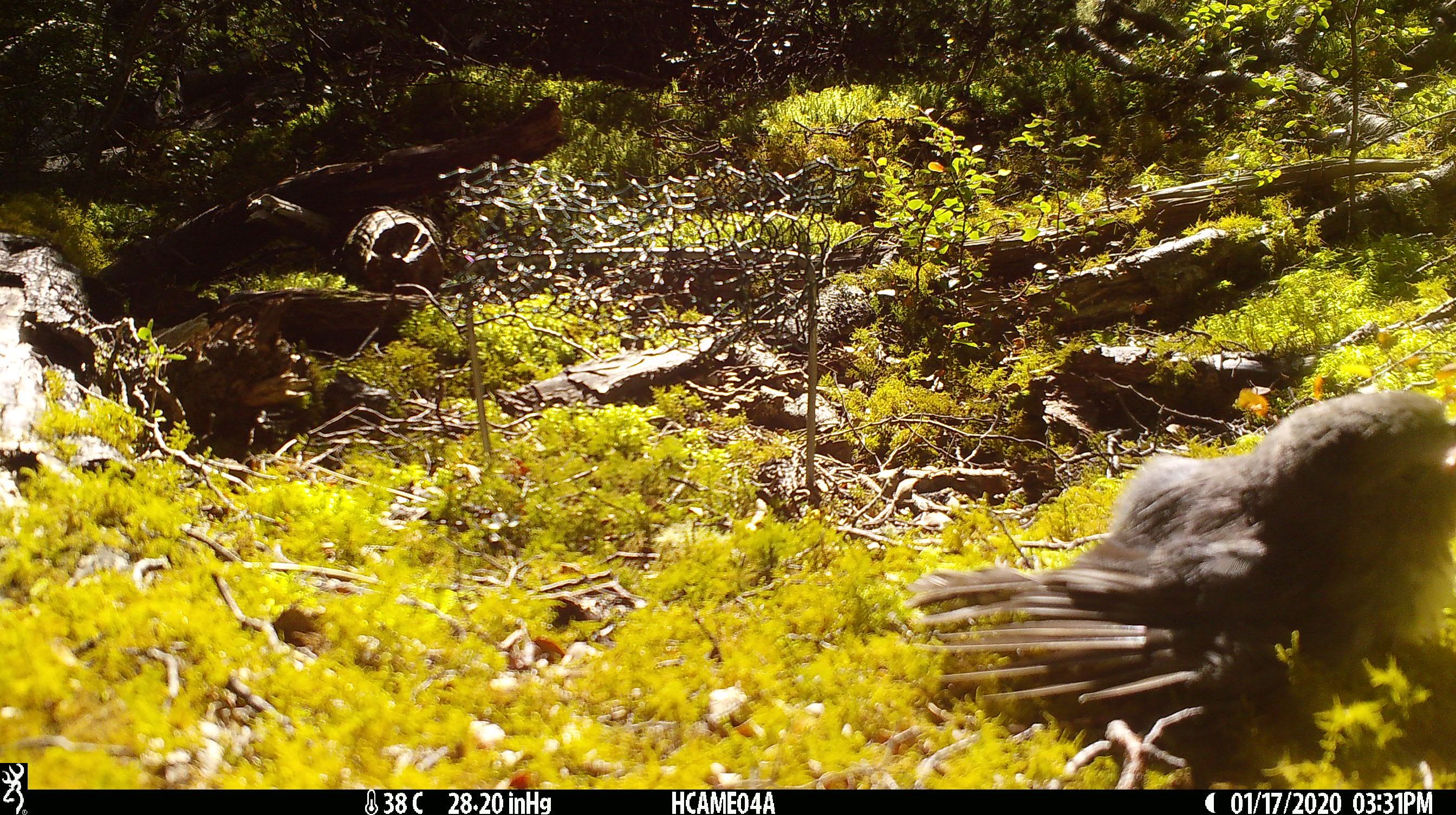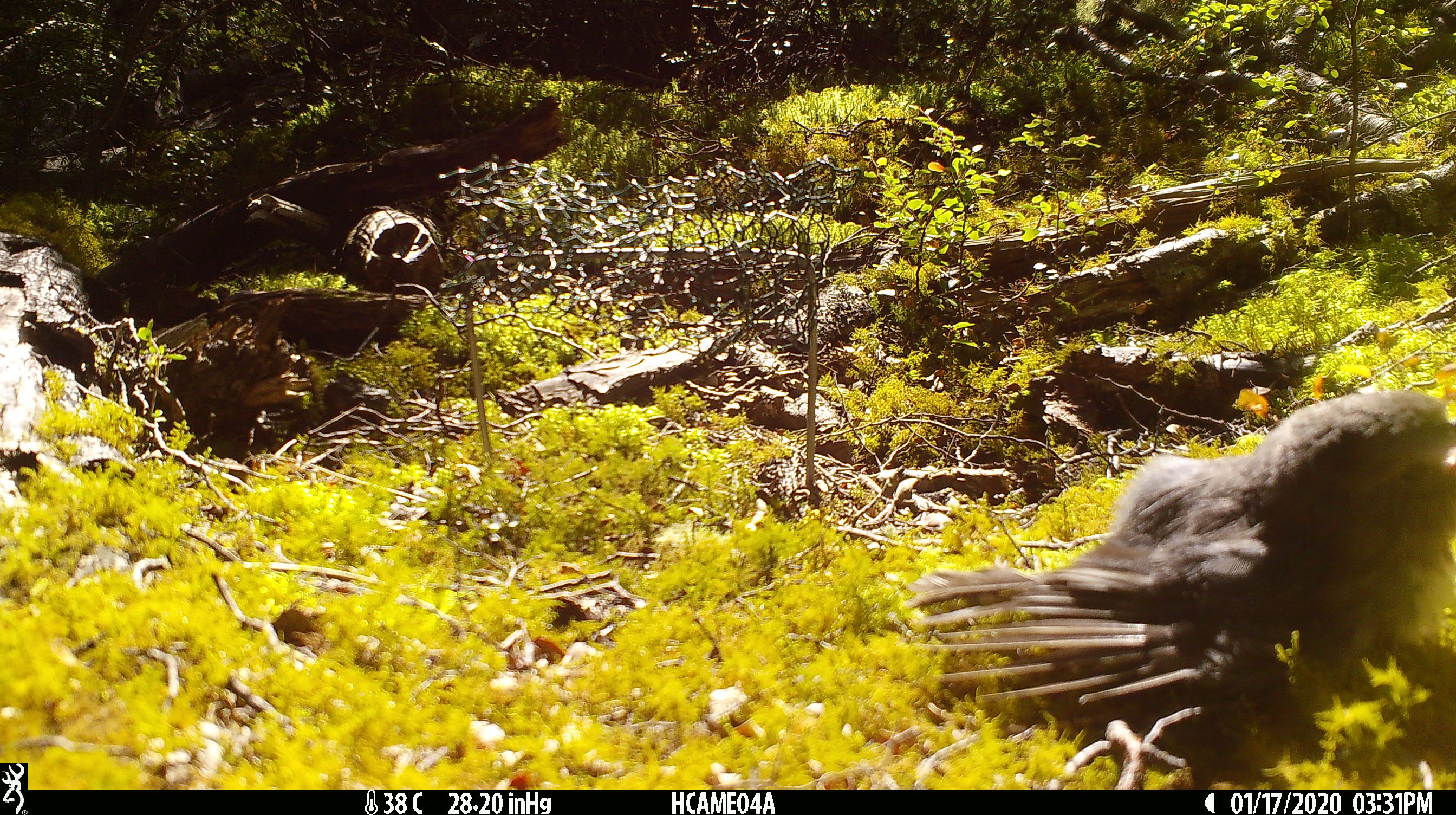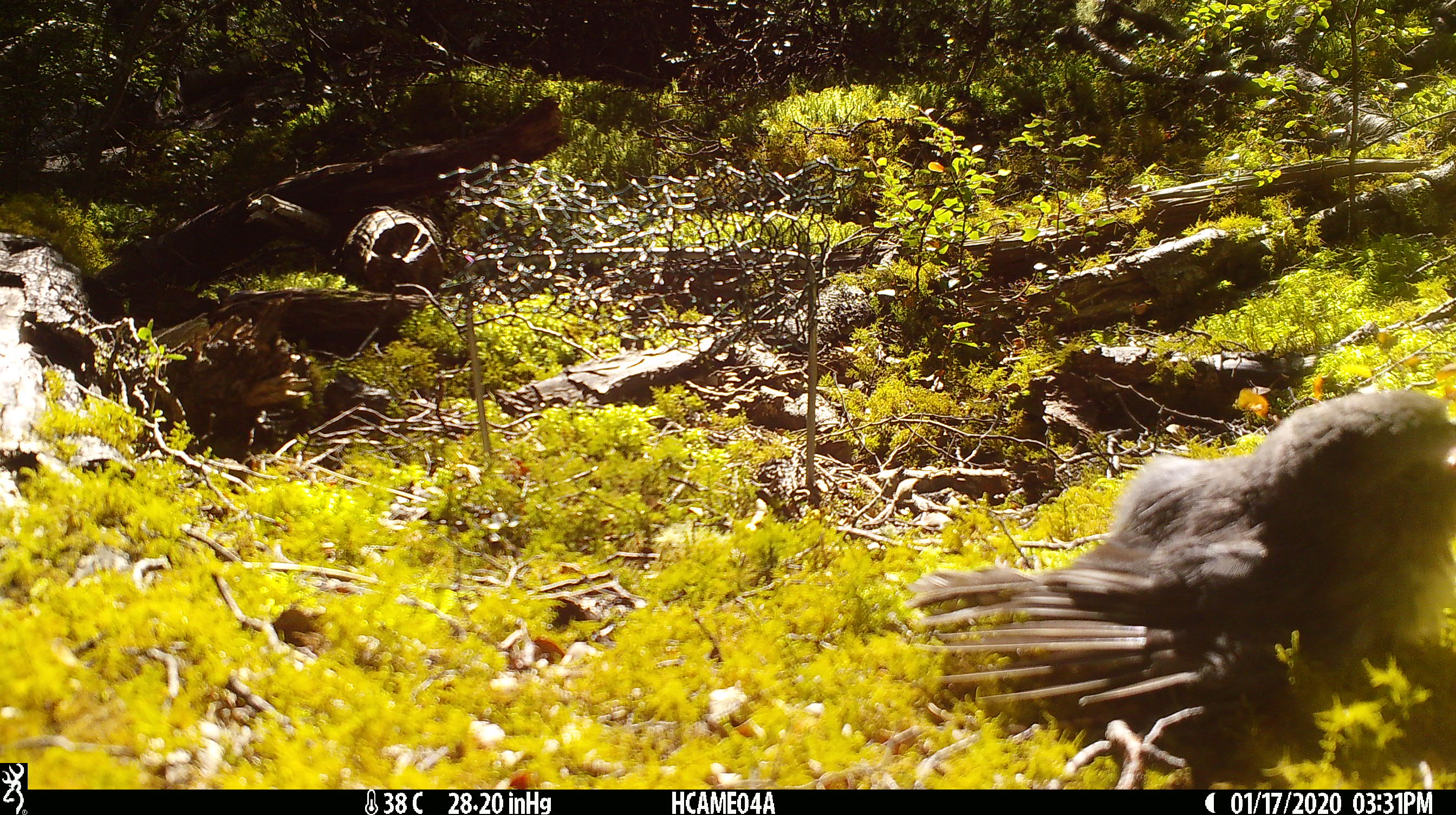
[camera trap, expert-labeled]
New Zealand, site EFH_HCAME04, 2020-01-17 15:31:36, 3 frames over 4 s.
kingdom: Animalia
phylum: Chordata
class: Aves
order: Passeriformes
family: Petroicidae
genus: Petroica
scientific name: Petroica australis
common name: new zealand robin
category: robin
Robin (new zealand robin) (Petroica australis).